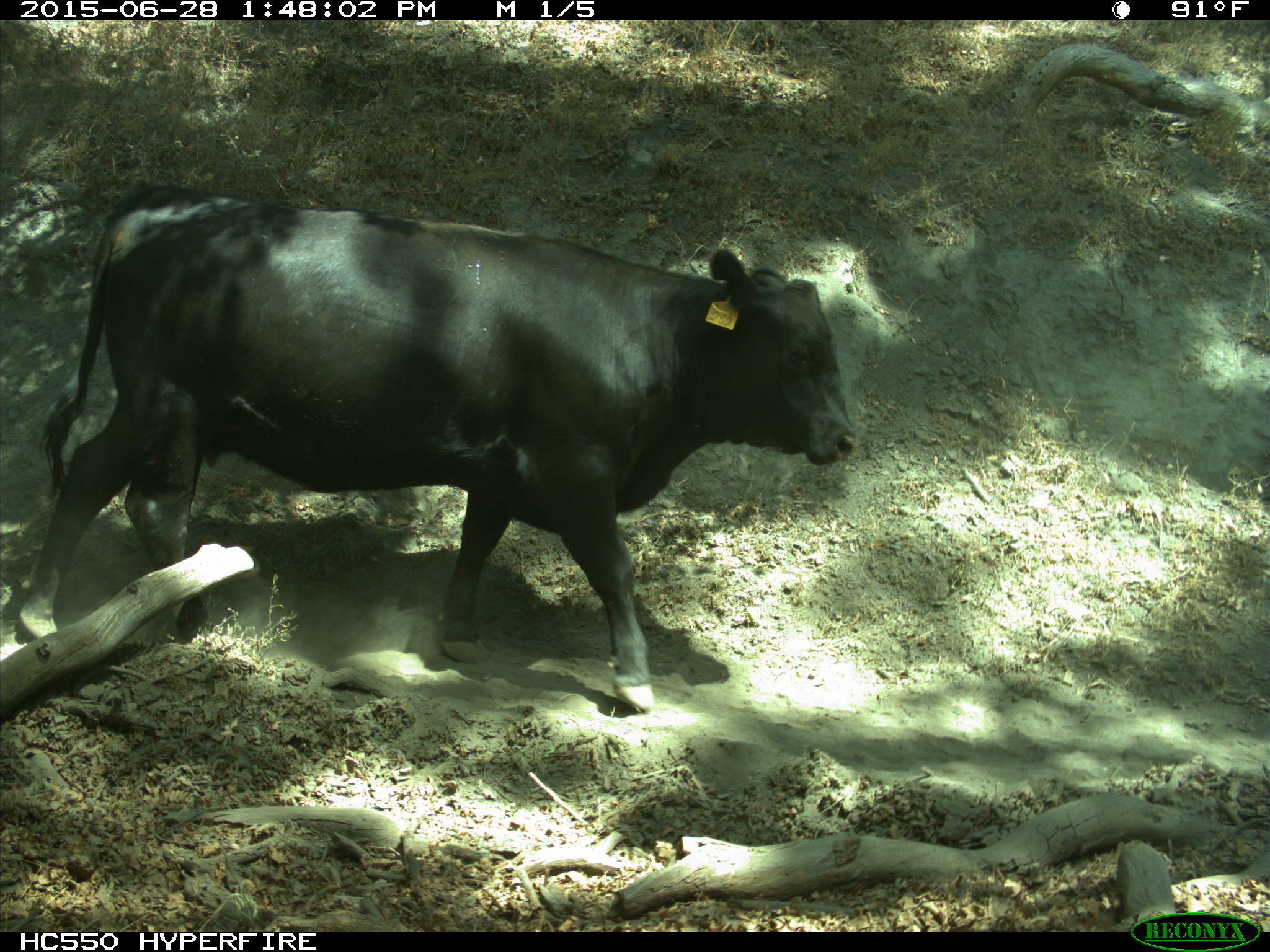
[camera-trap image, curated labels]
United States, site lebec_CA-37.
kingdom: Animalia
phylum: Chordata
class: Mammalia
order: Artiodactyla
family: Bovidae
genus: Bos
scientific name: Bos taurus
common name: domestic cow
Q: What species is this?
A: Bos taurus (domestic cow).